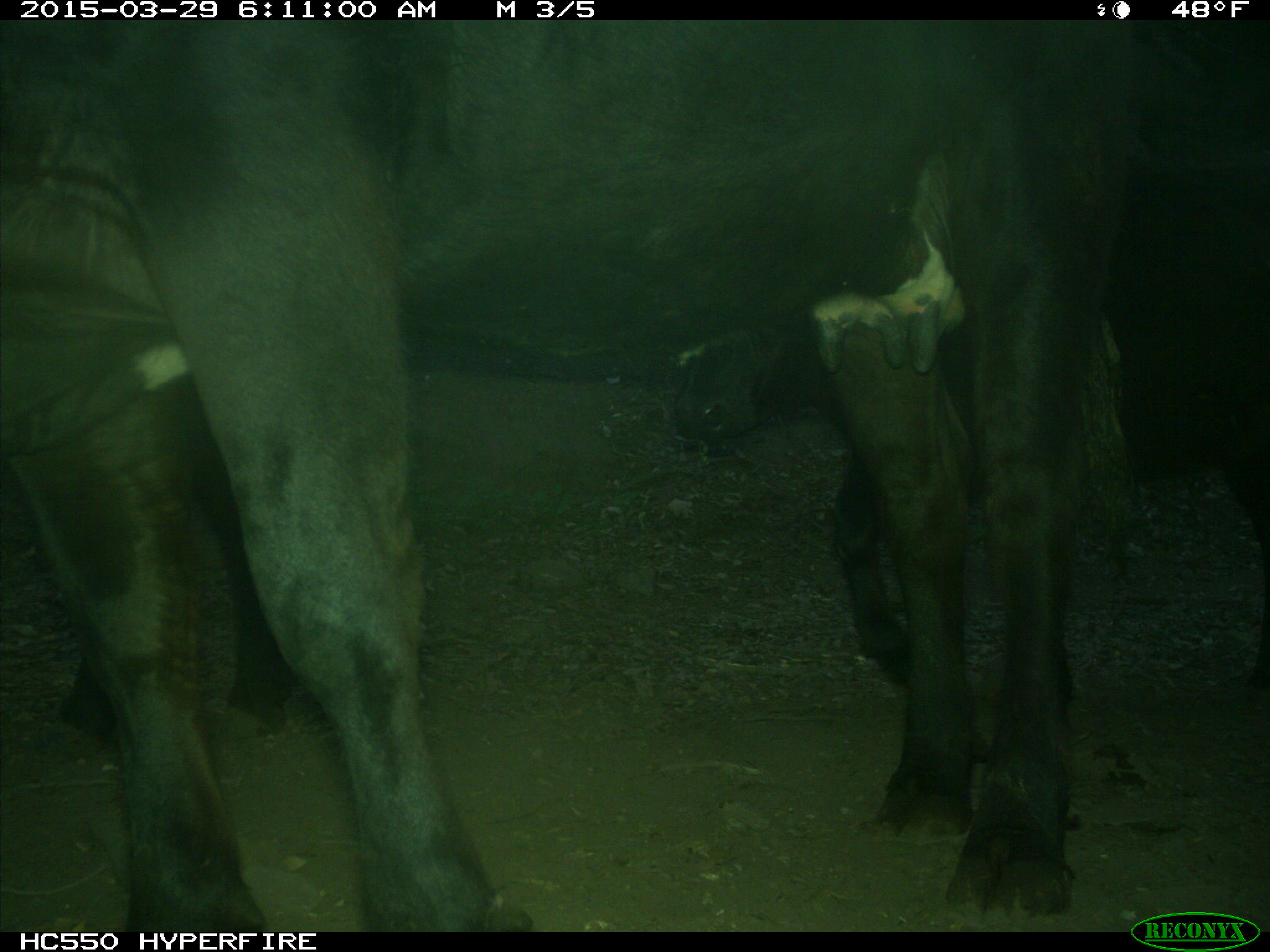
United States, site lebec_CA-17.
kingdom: Animalia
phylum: Chordata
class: Mammalia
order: Artiodactyla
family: Bovidae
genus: Bos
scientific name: Bos taurus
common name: domestic cow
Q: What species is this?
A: Bos taurus (domestic cow).